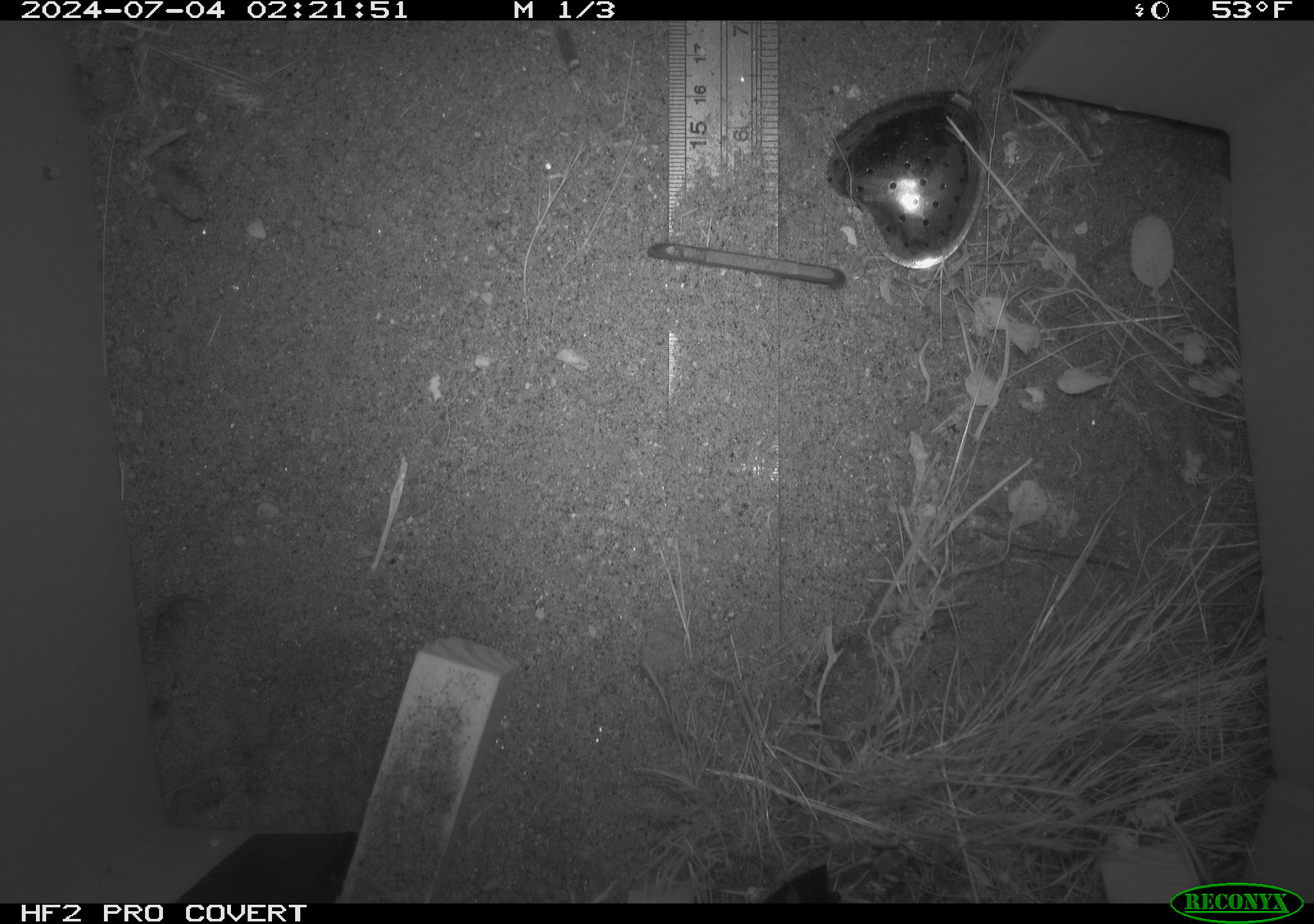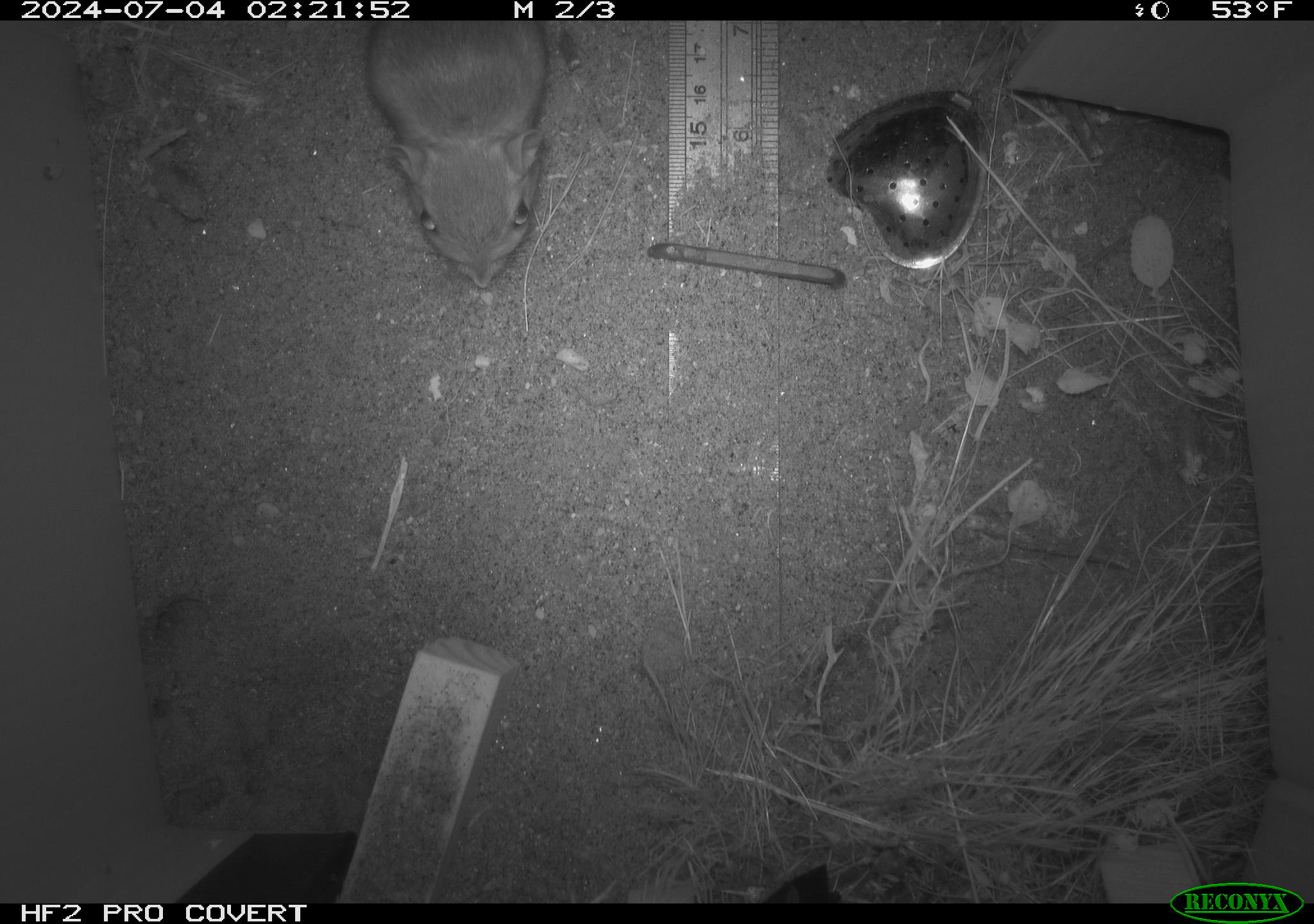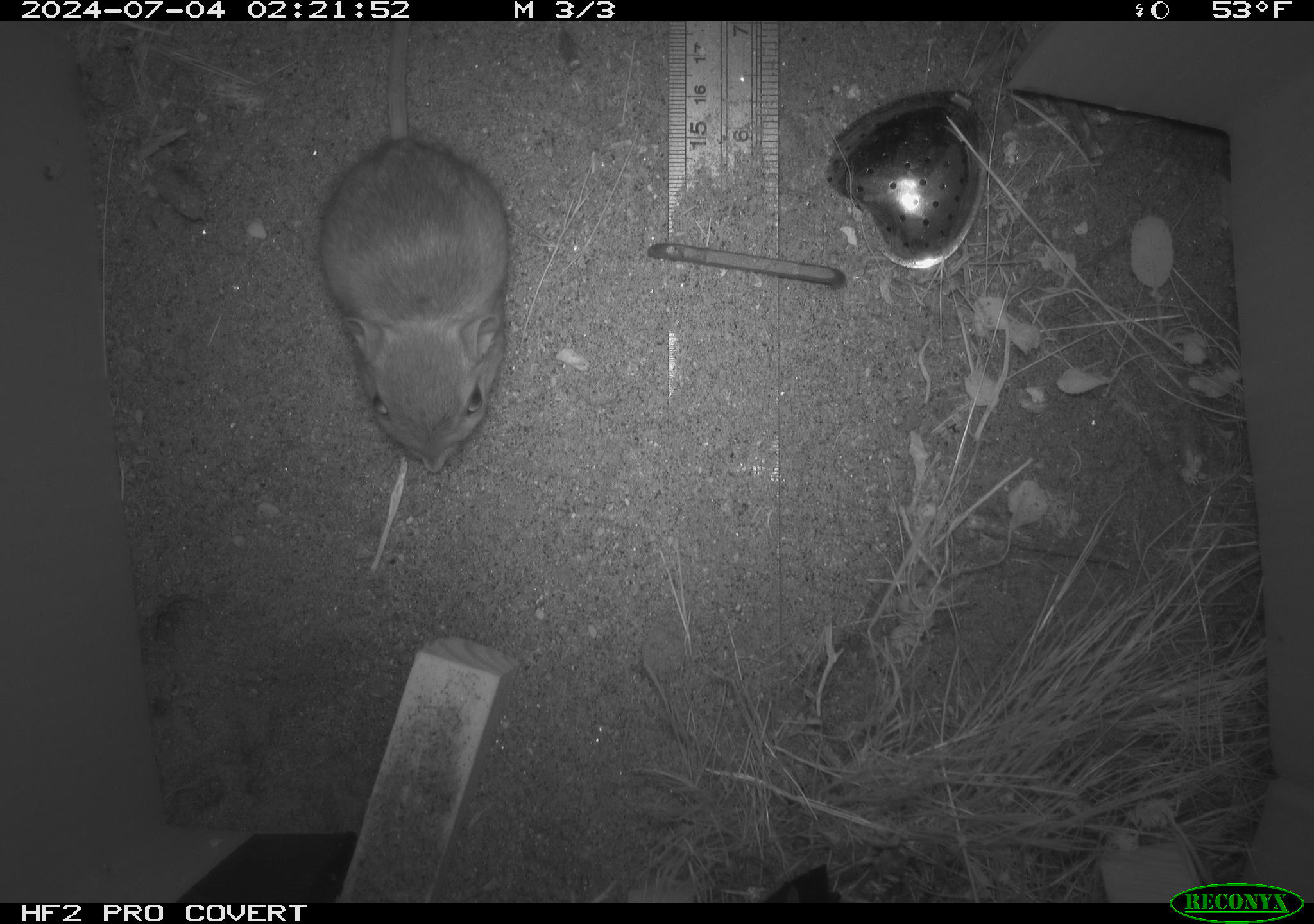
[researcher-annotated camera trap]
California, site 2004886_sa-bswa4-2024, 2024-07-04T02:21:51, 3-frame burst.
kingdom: Animalia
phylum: Chordata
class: Mammalia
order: Rodentia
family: Heteromyidae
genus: Dipodomys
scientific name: Dipodomys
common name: kangaroo rats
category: dipodomys species